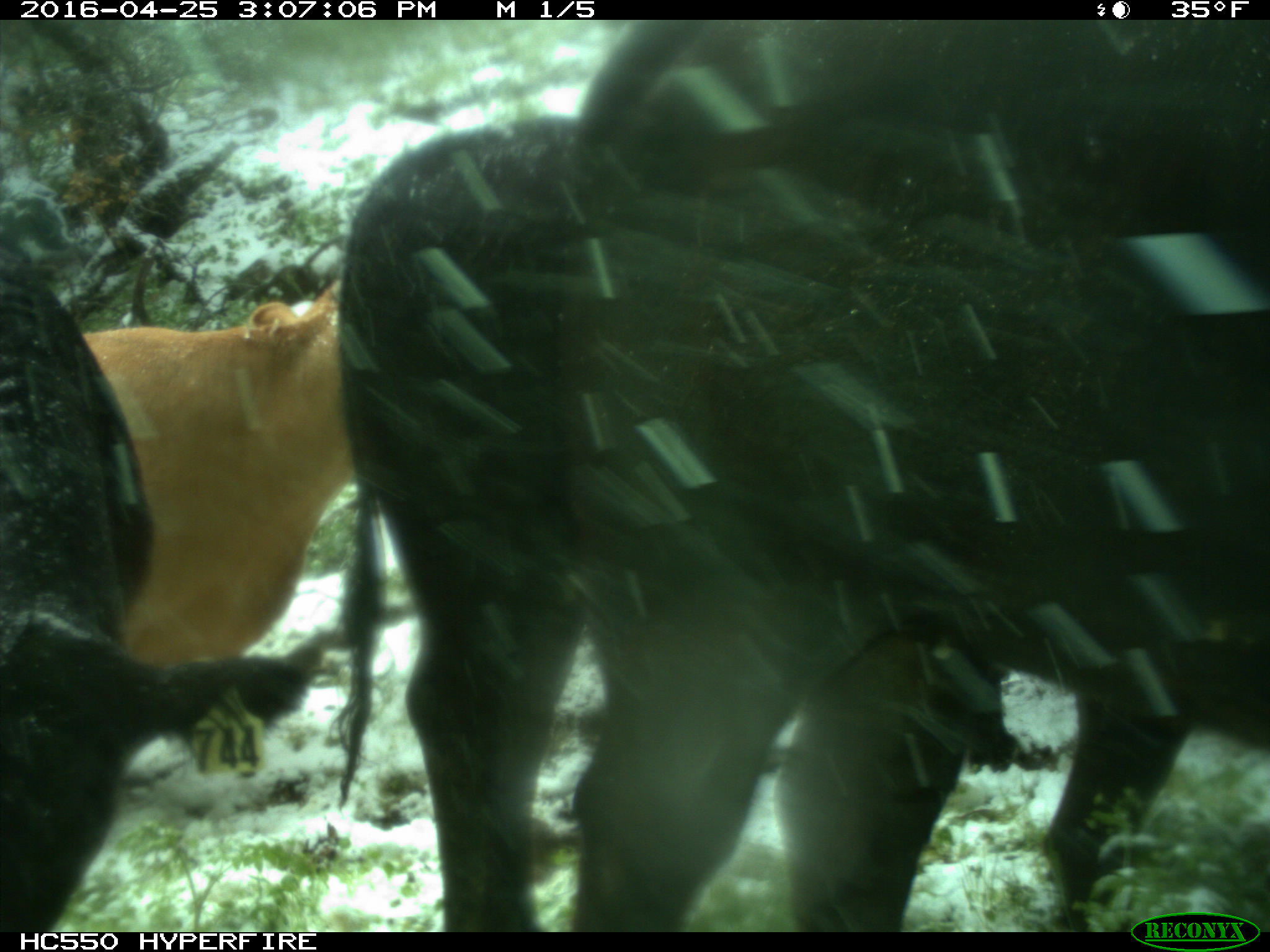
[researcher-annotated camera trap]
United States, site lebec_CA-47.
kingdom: Animalia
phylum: Chordata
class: Mammalia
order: Artiodactyla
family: Bovidae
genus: Bos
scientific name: Bos taurus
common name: domestic cow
Bos taurus (domestic cow).